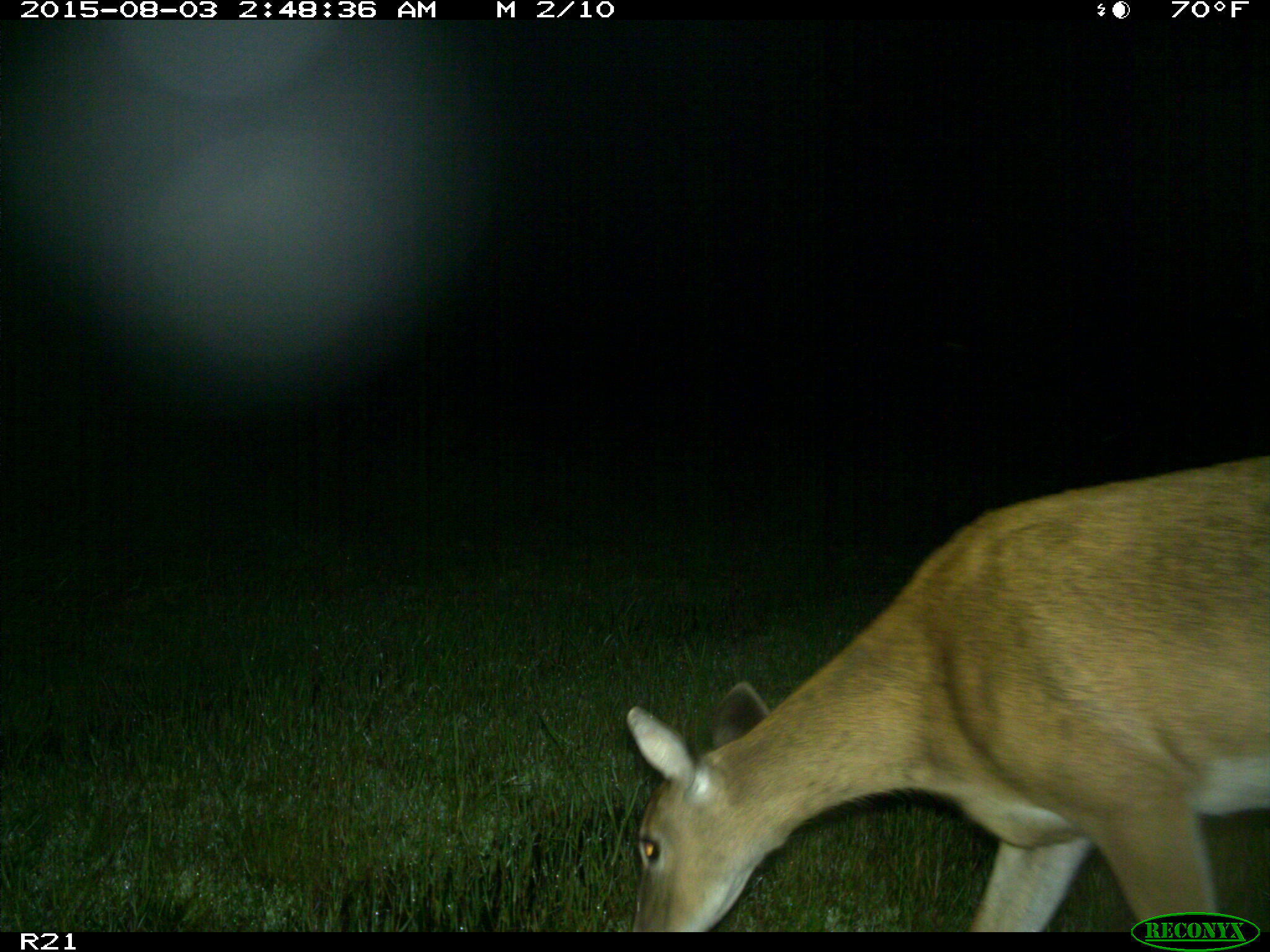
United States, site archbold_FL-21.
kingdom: Animalia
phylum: Chordata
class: Mammalia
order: Artiodactyla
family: Cervidae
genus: Odocoileus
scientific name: Odocoileus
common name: deer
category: unidentified deer